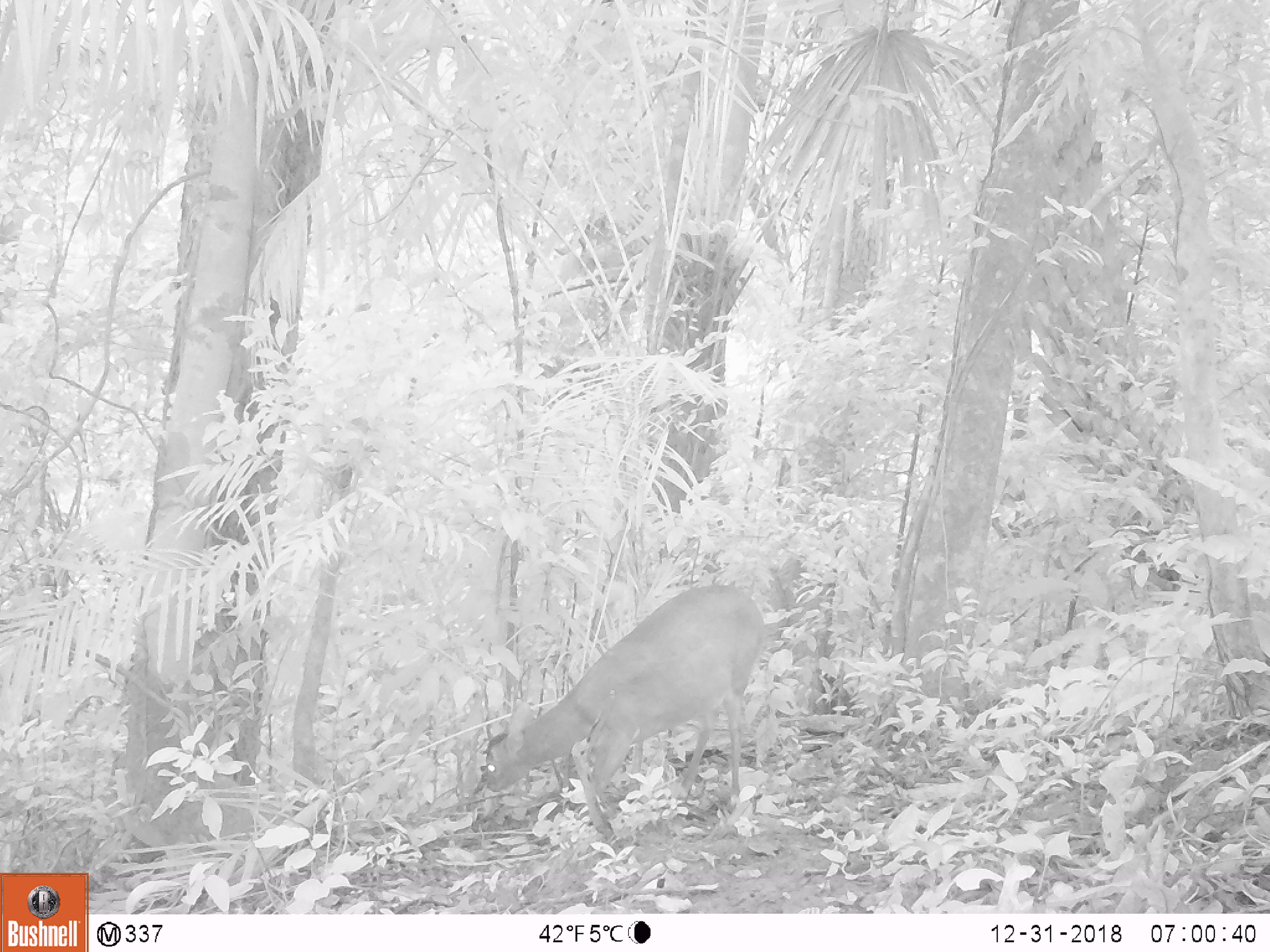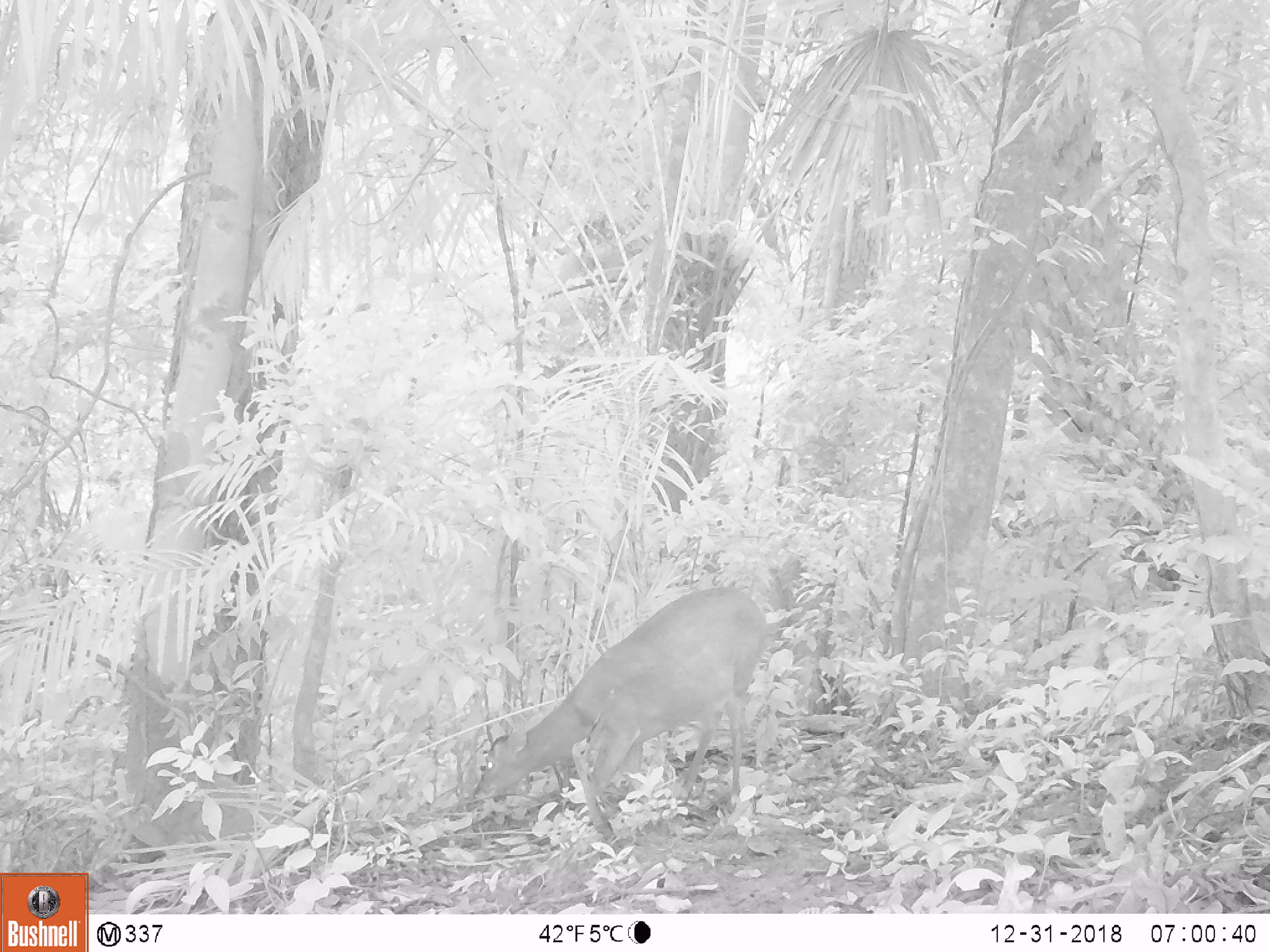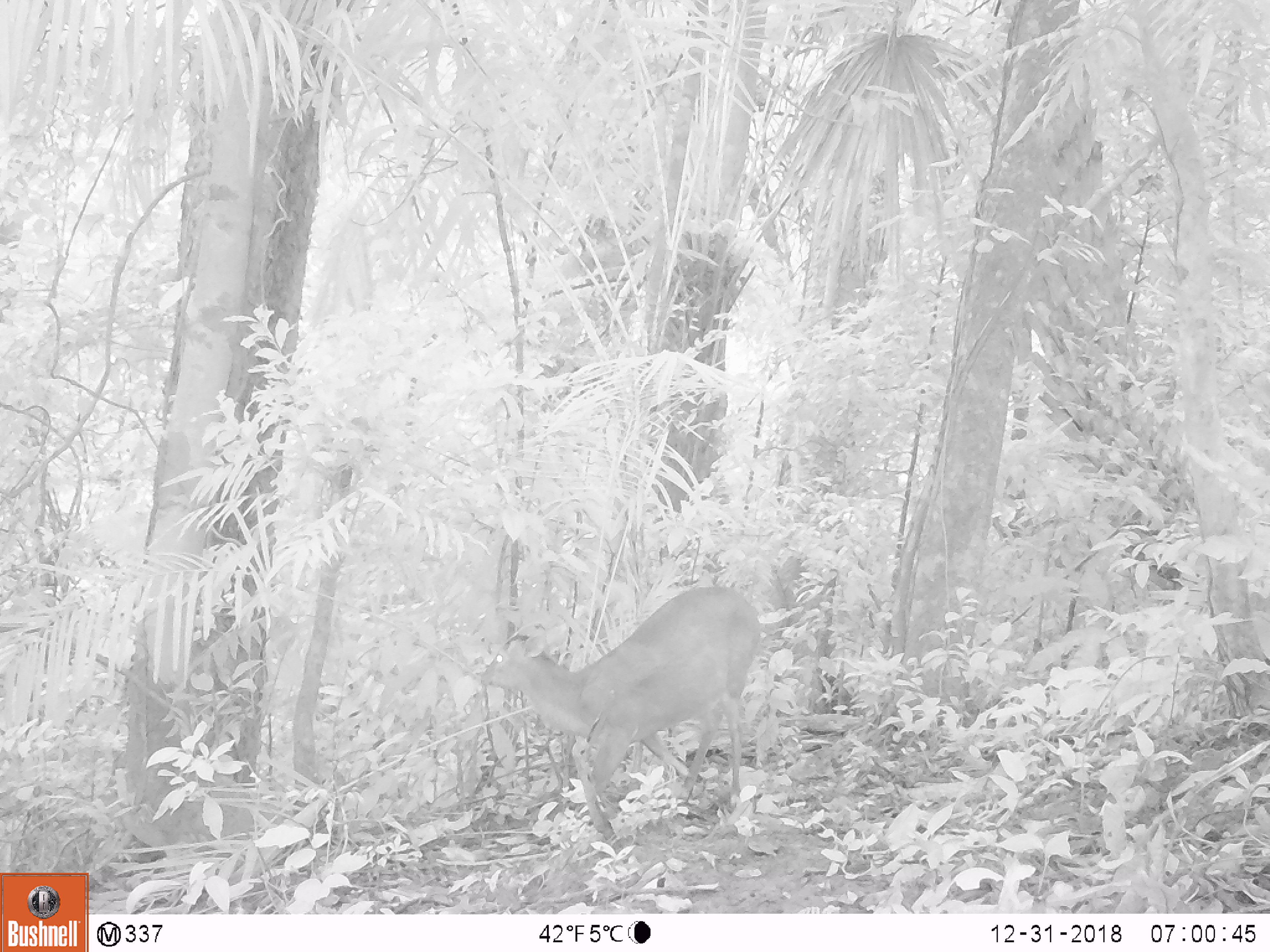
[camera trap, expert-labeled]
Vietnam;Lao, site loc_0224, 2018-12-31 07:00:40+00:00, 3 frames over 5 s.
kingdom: Animalia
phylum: Chordata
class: Mammalia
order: Artiodactyla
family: Cervidae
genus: Muntiacus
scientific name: Muntiacus vuquangensis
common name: large-antlered muntjac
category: large antlered muntjac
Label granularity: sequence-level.